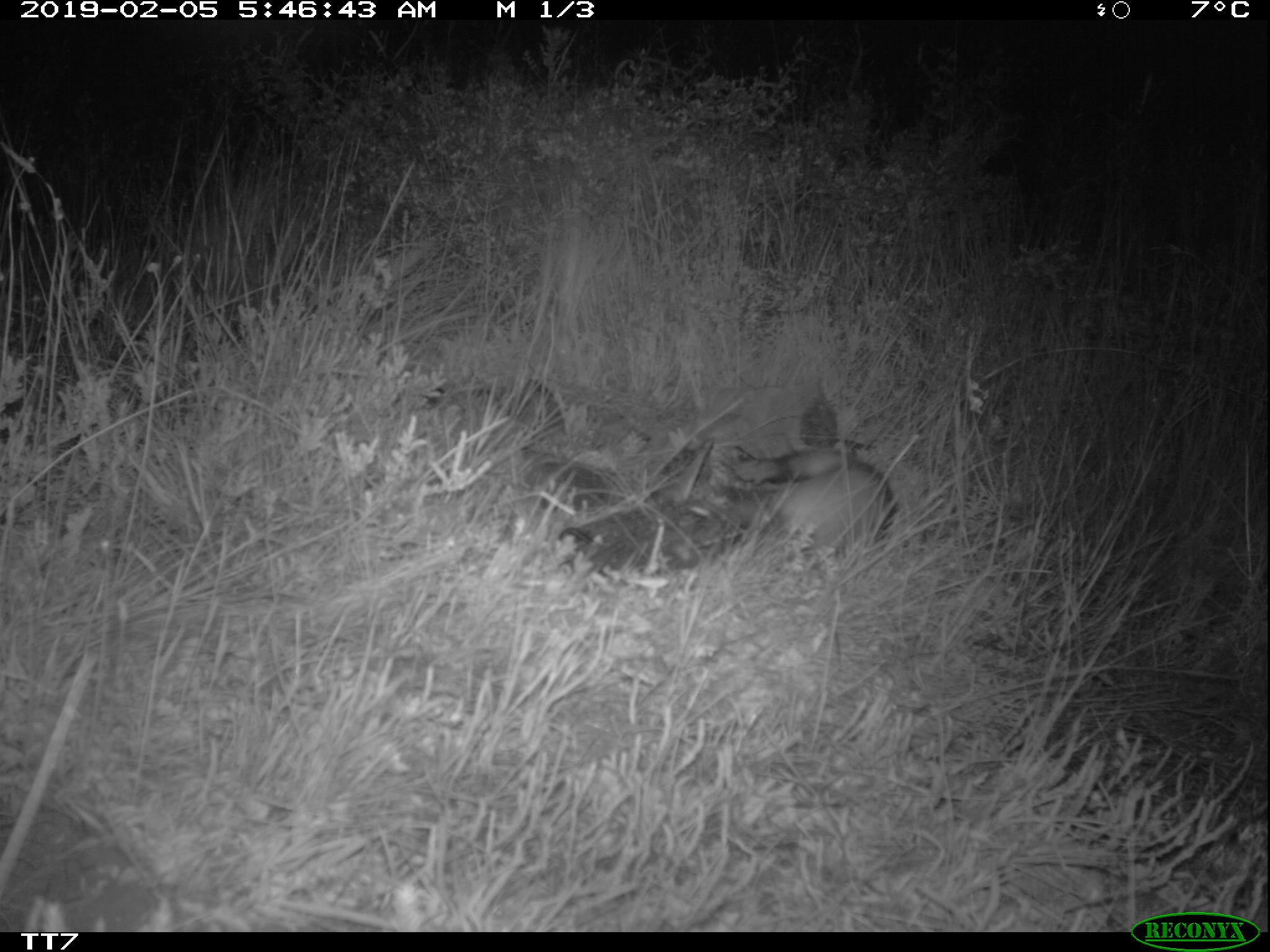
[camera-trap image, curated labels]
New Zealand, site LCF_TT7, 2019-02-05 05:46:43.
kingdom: Animalia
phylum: Chordata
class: Mammalia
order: Carnivora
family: Mustelidae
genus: Mustela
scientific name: Mustela furo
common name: ferret